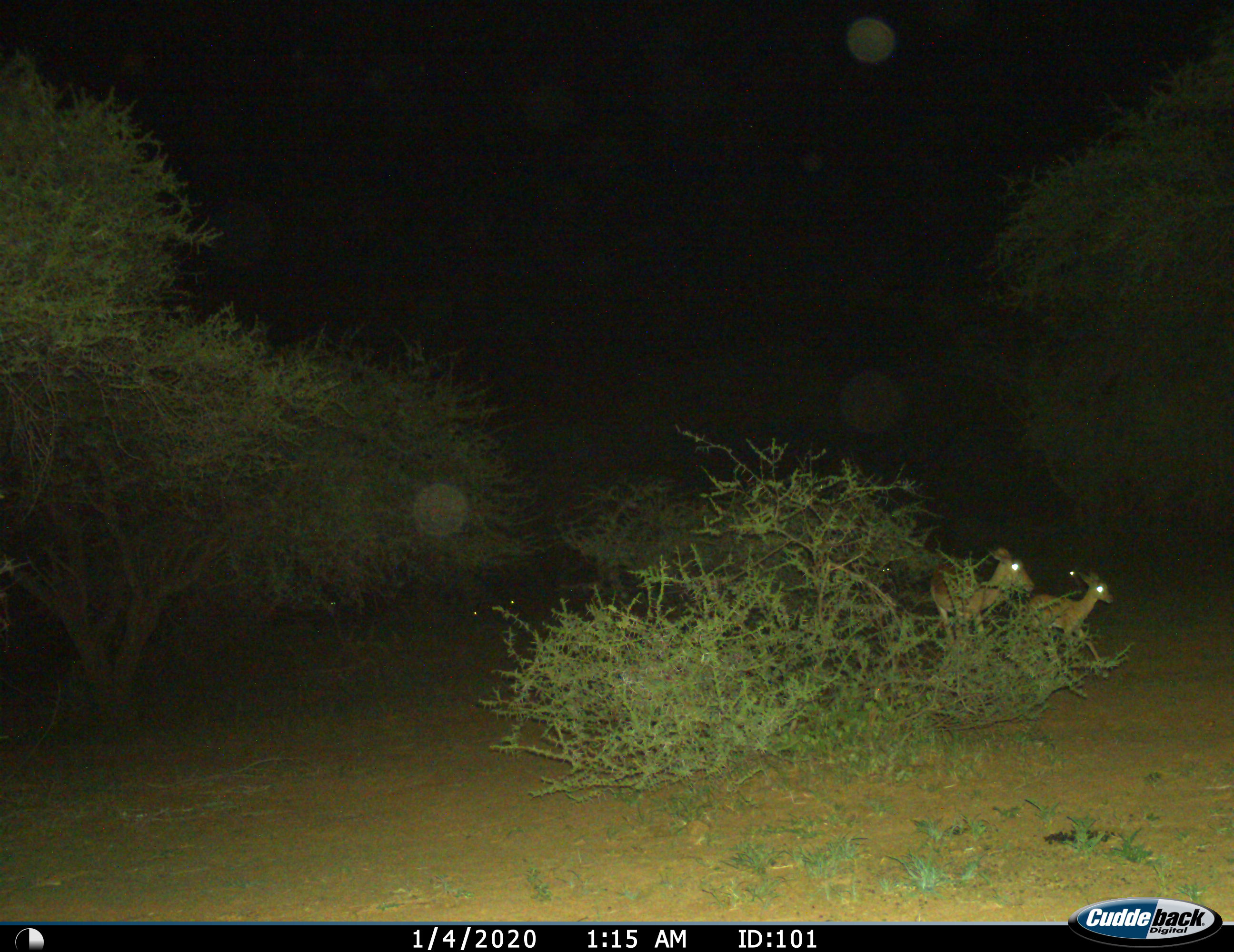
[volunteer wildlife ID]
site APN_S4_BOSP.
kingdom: Animalia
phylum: Chordata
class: Mammalia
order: Artiodactyla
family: Bovidae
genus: Aepyceros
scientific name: Aepyceros melampus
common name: impala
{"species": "impala (Aepyceros melampus)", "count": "2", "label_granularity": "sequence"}